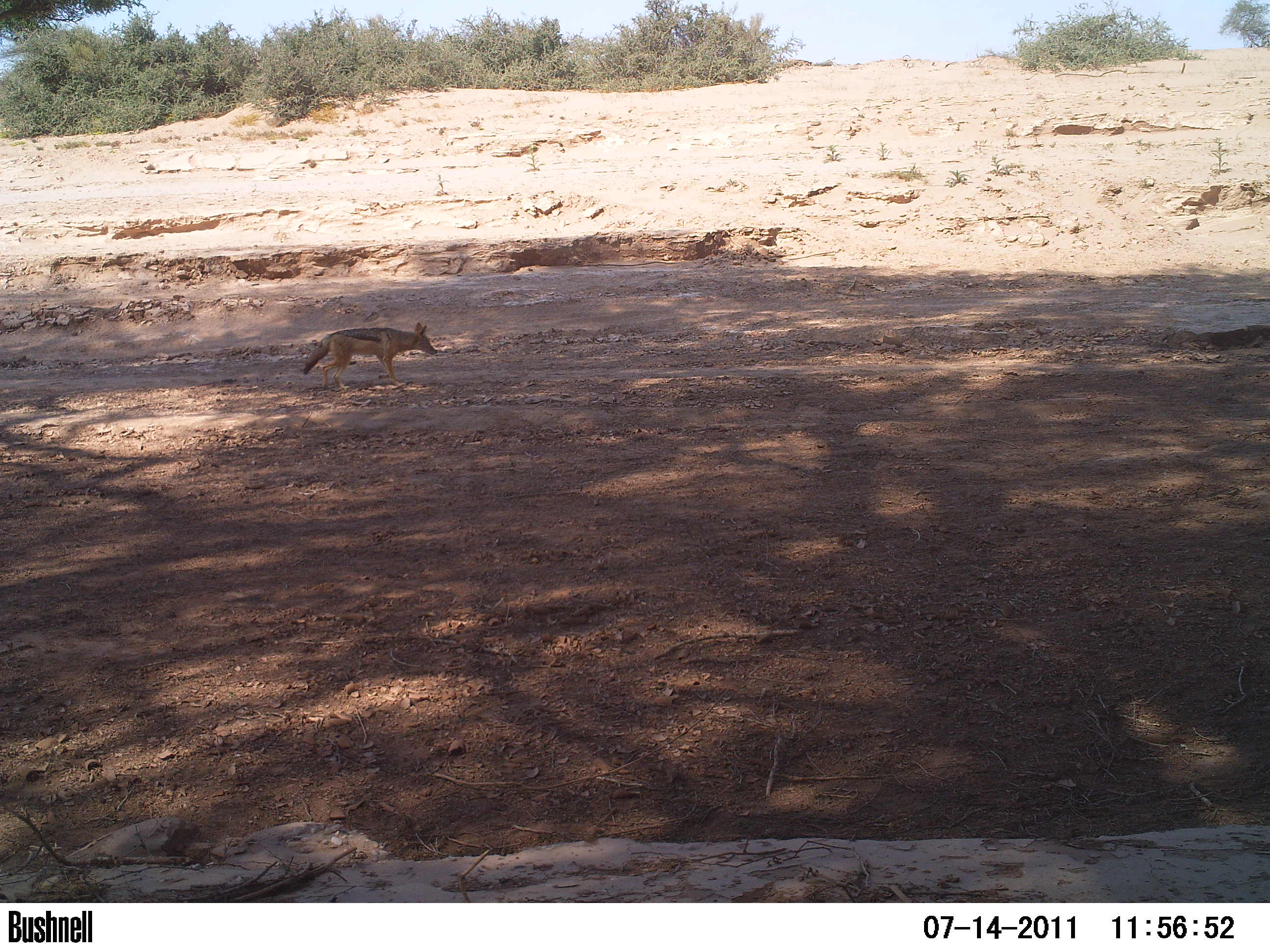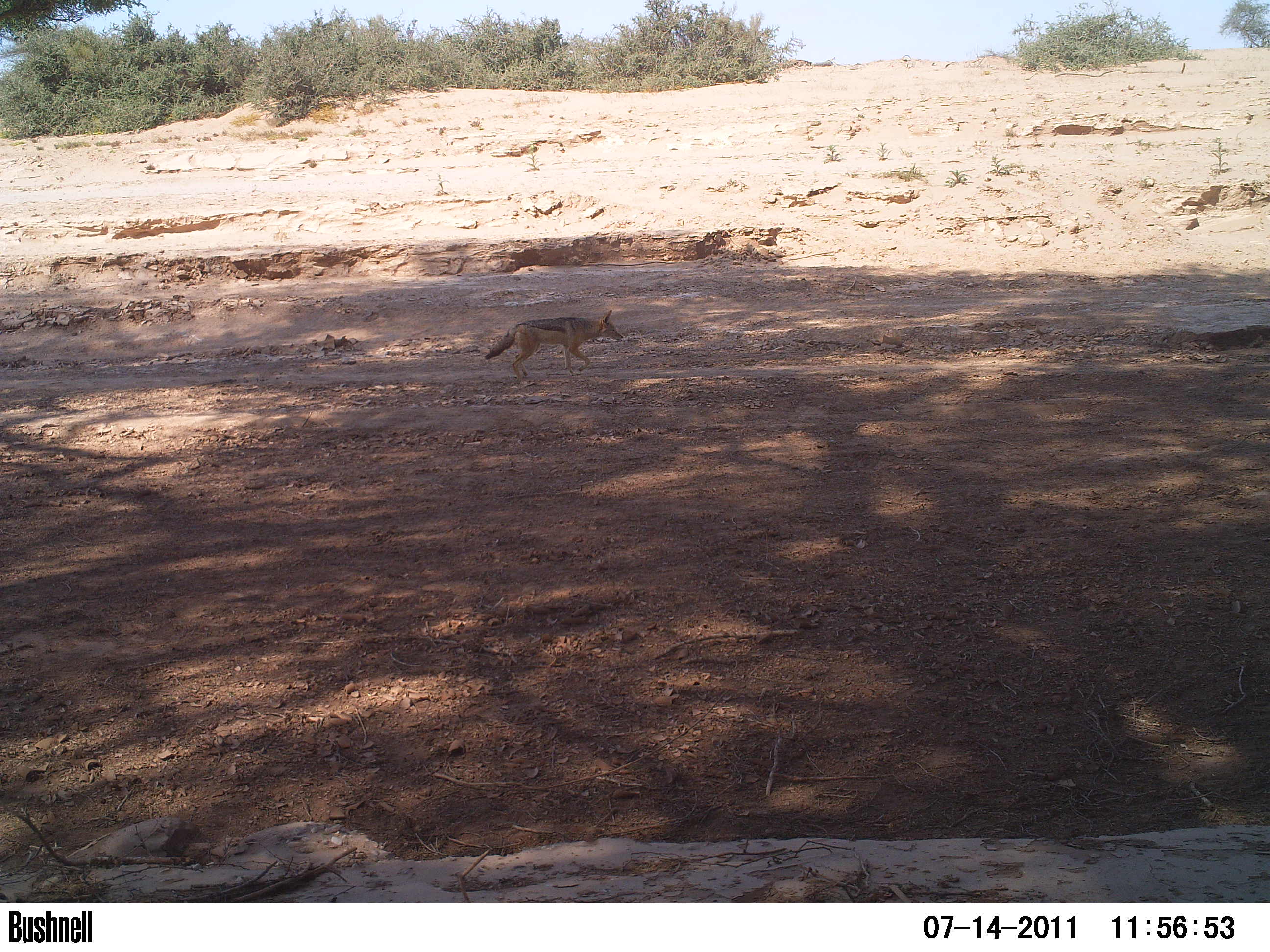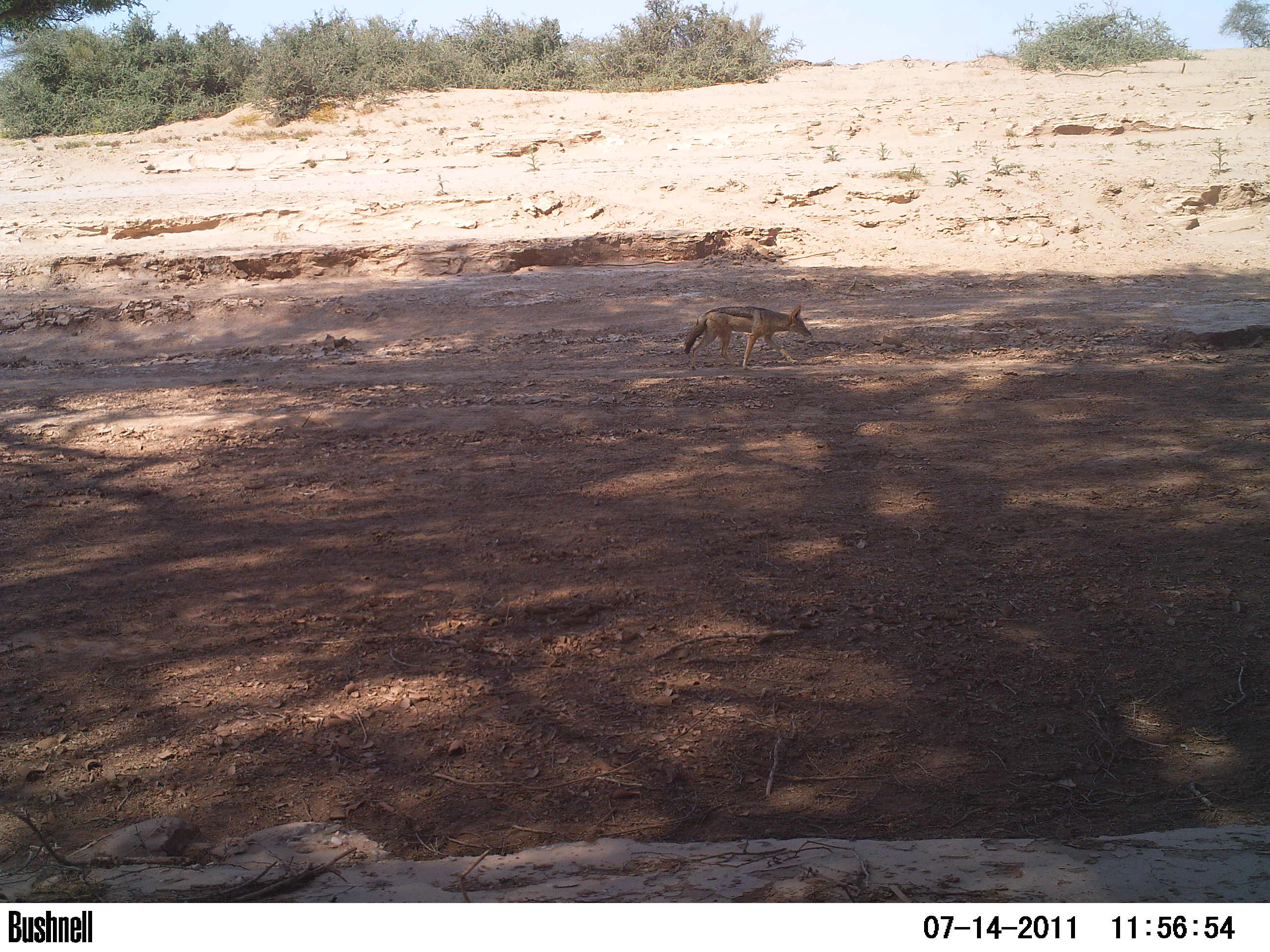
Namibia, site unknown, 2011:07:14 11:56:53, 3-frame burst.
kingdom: Animalia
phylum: Chordata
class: Mammalia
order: Carnivora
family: Canidae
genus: Lupulella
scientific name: Lupulella mesomelas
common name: black-backed jackal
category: canis mesomelas